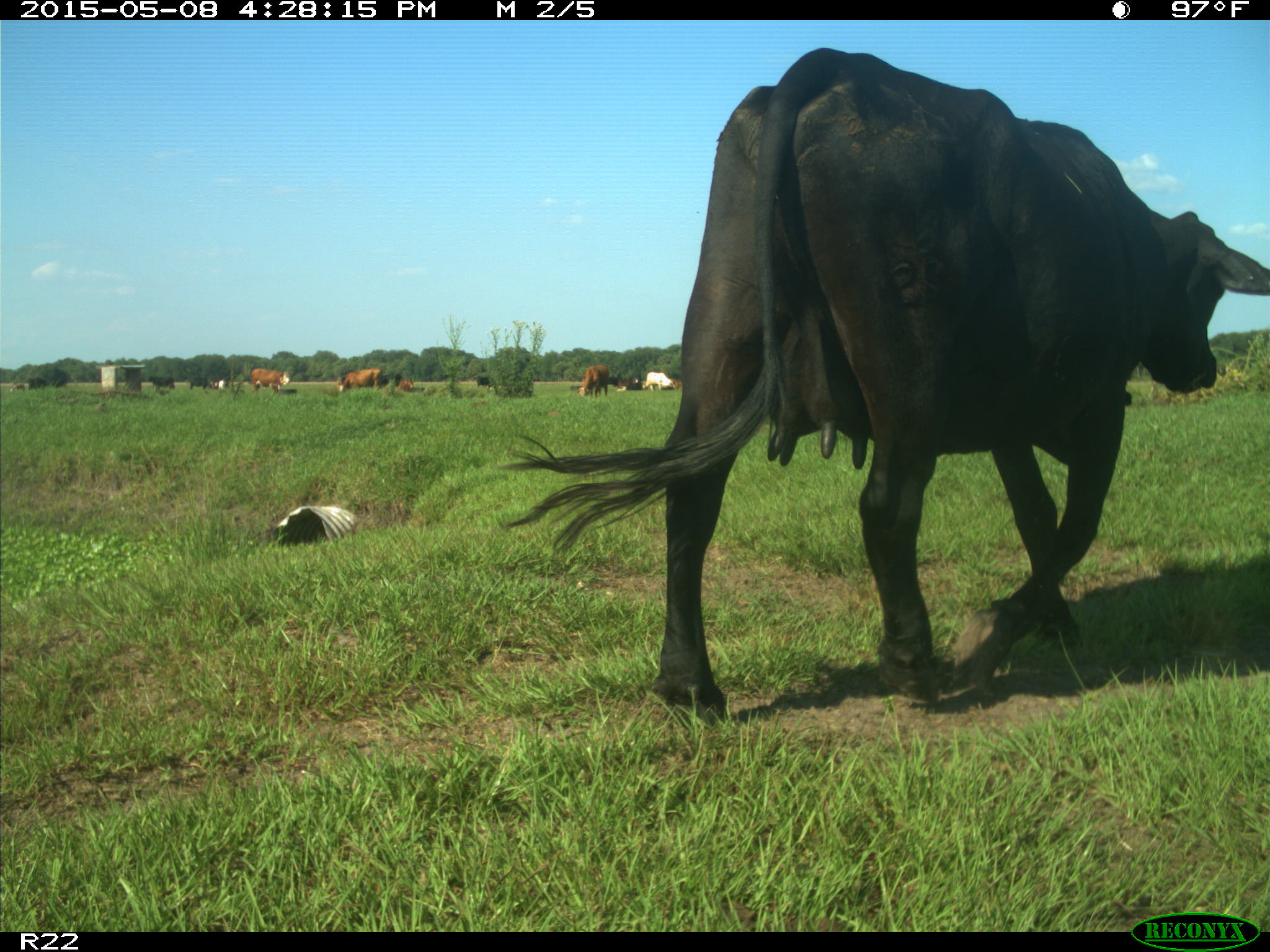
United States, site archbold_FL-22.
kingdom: Animalia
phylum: Chordata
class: Mammalia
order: Artiodactyla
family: Bovidae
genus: Bos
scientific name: Bos taurus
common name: domestic cow